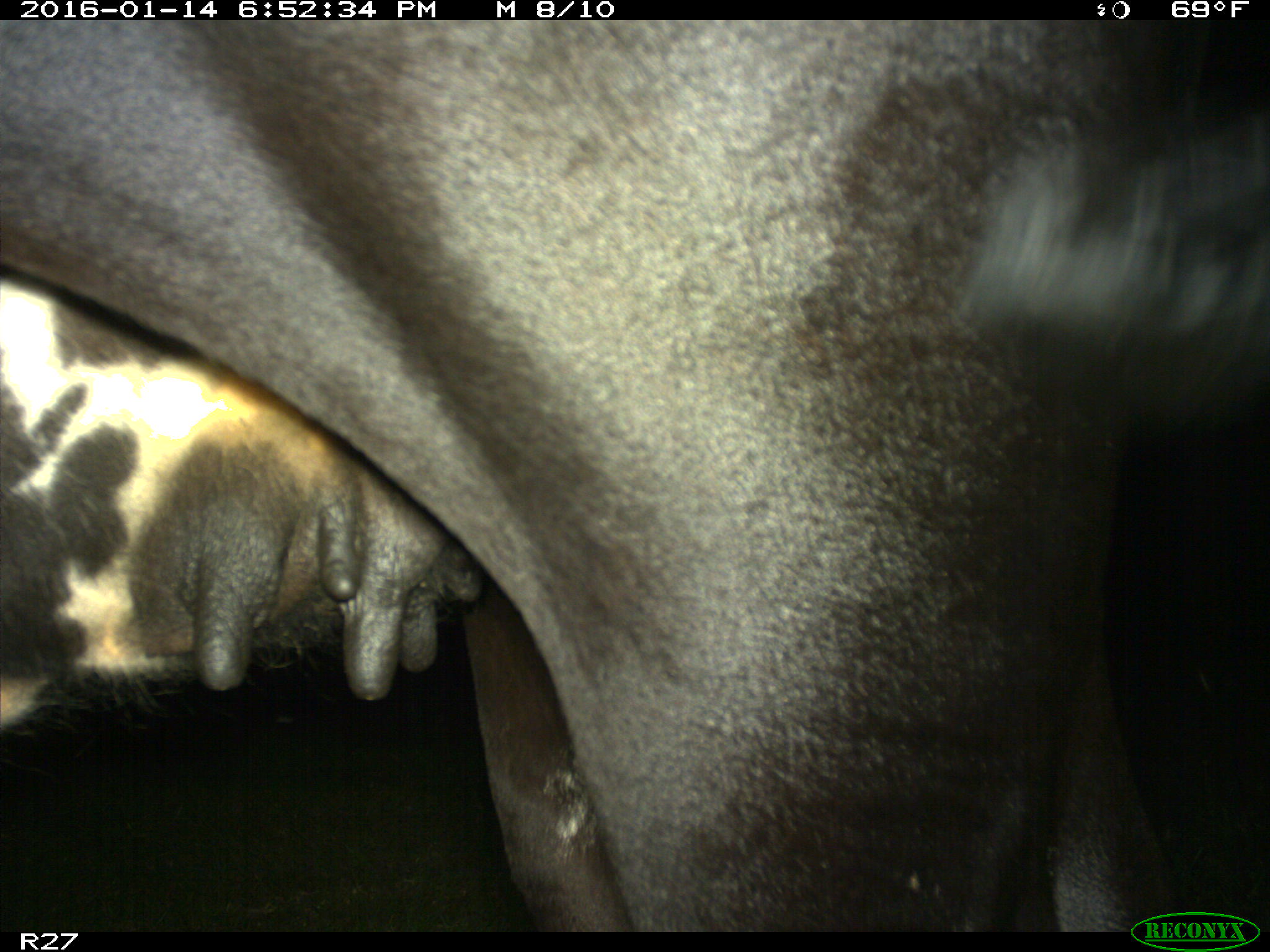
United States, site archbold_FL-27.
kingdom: Animalia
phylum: Chordata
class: Mammalia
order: Artiodactyla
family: Bovidae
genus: Bos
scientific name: Bos taurus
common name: domestic cow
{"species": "Bos taurus (domestic cow)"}